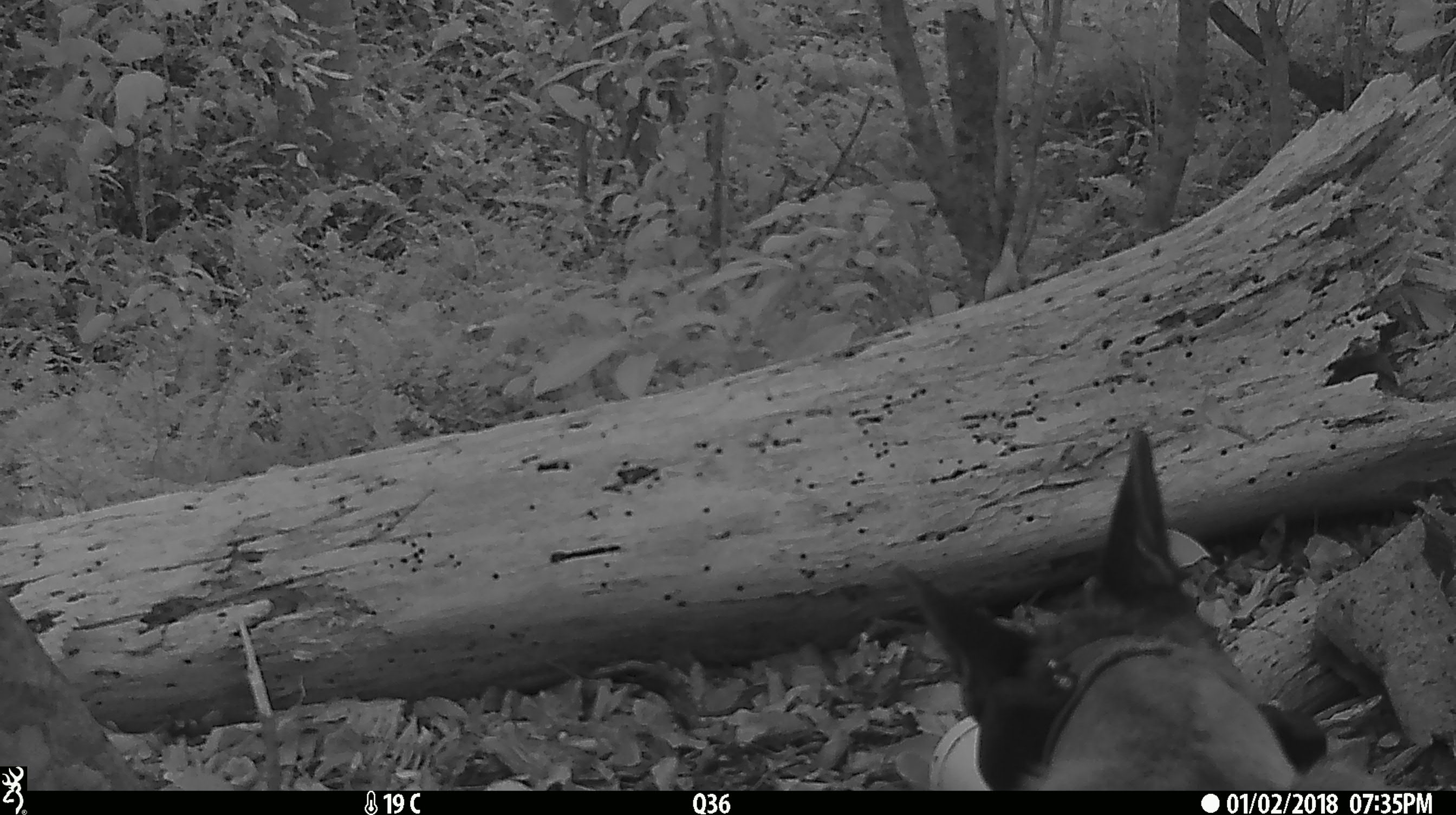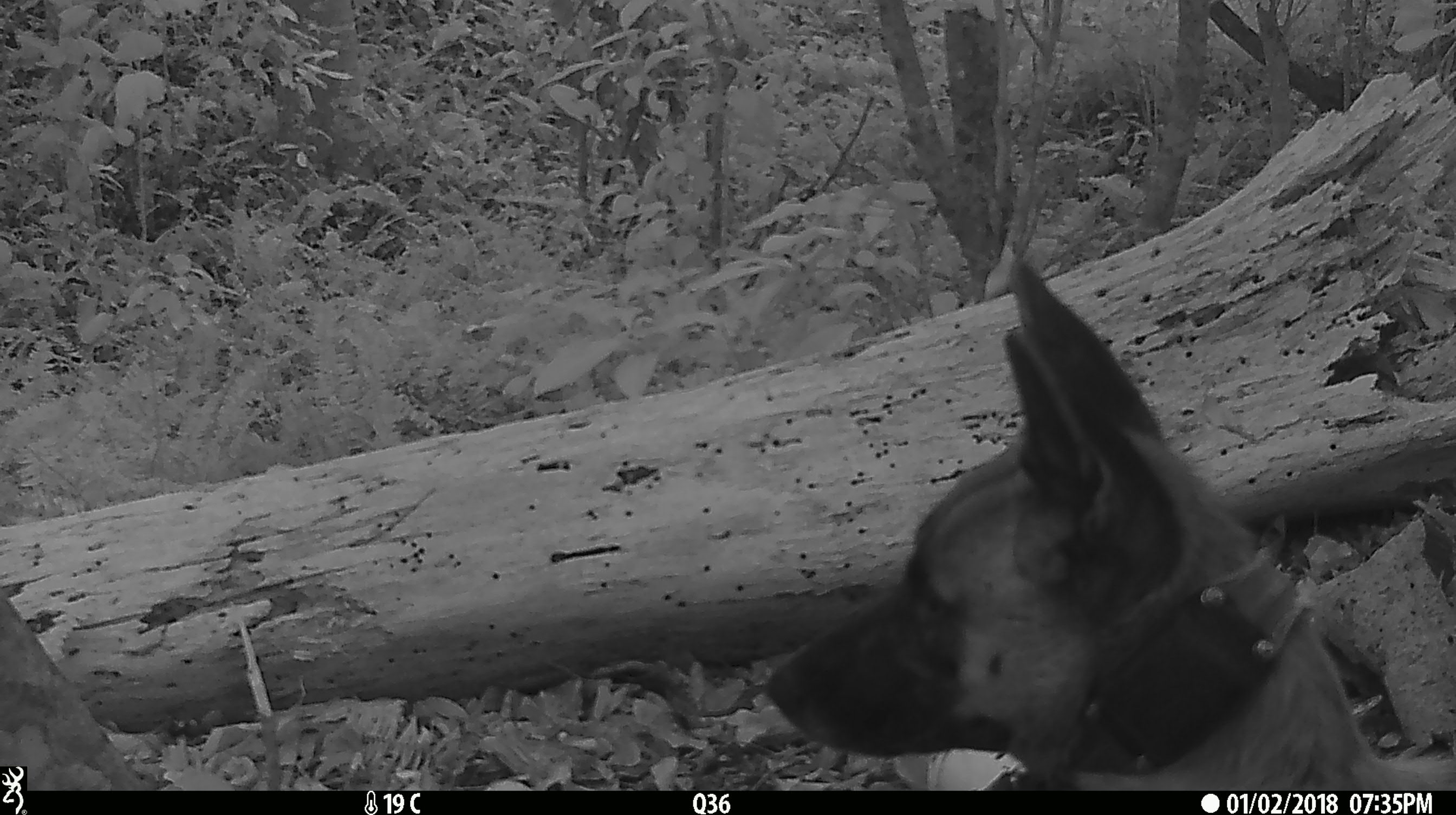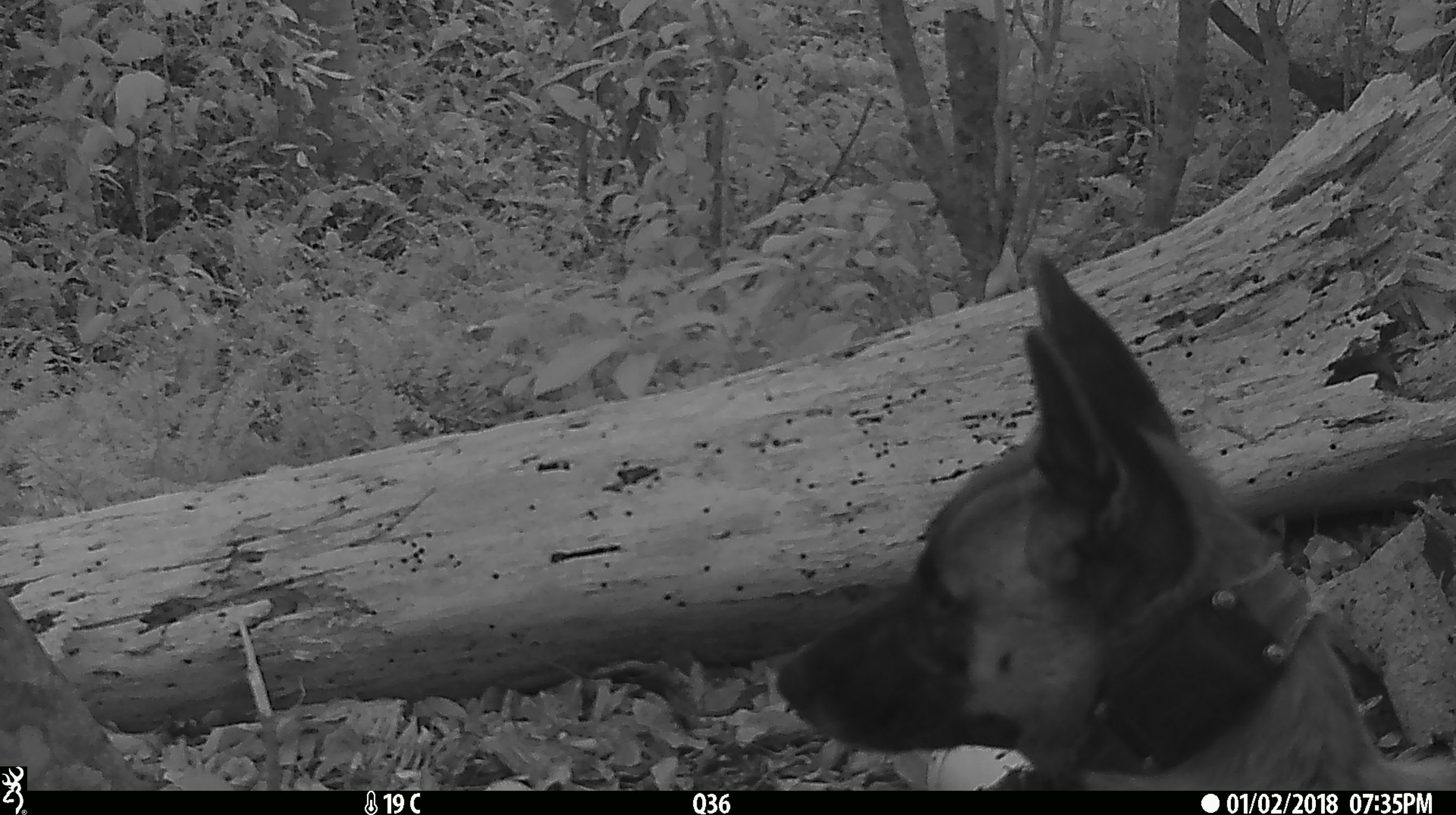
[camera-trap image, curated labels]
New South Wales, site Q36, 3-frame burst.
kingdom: Animalia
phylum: Chordata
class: Mammalia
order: Carnivora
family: Canidae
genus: Canis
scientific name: Canis familiaris dingo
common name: dingo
Dingo (Canis familiaris dingo).